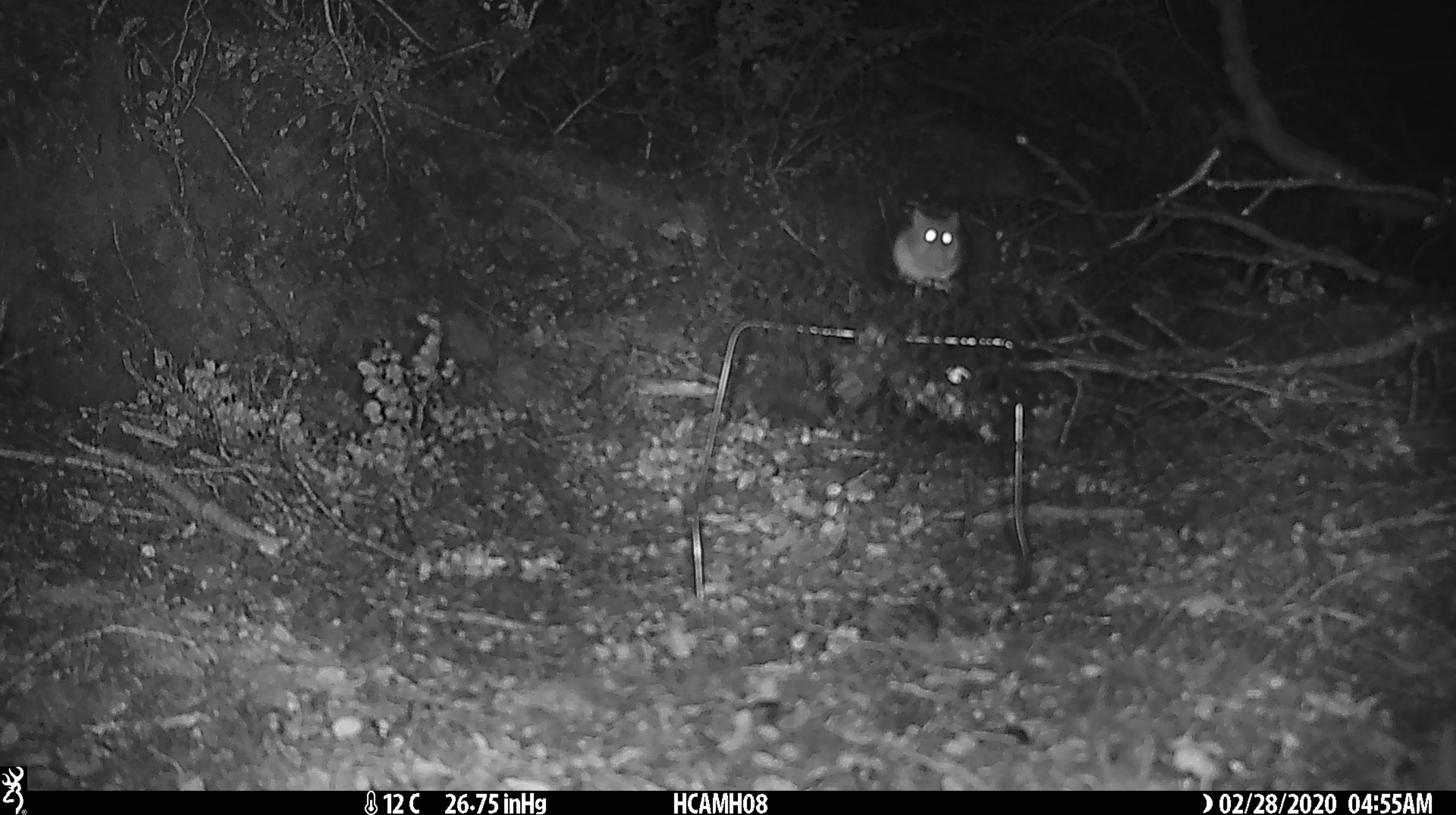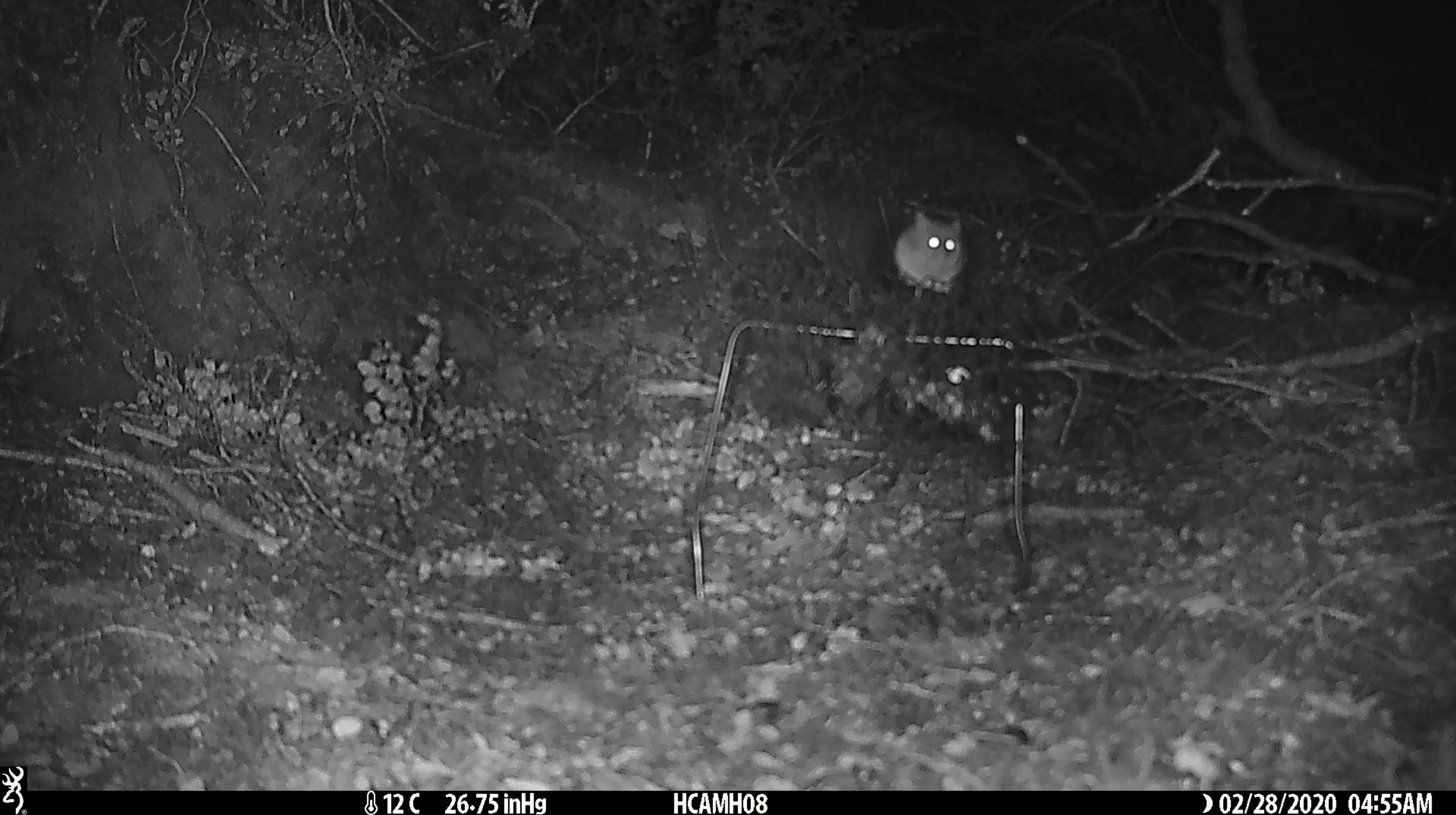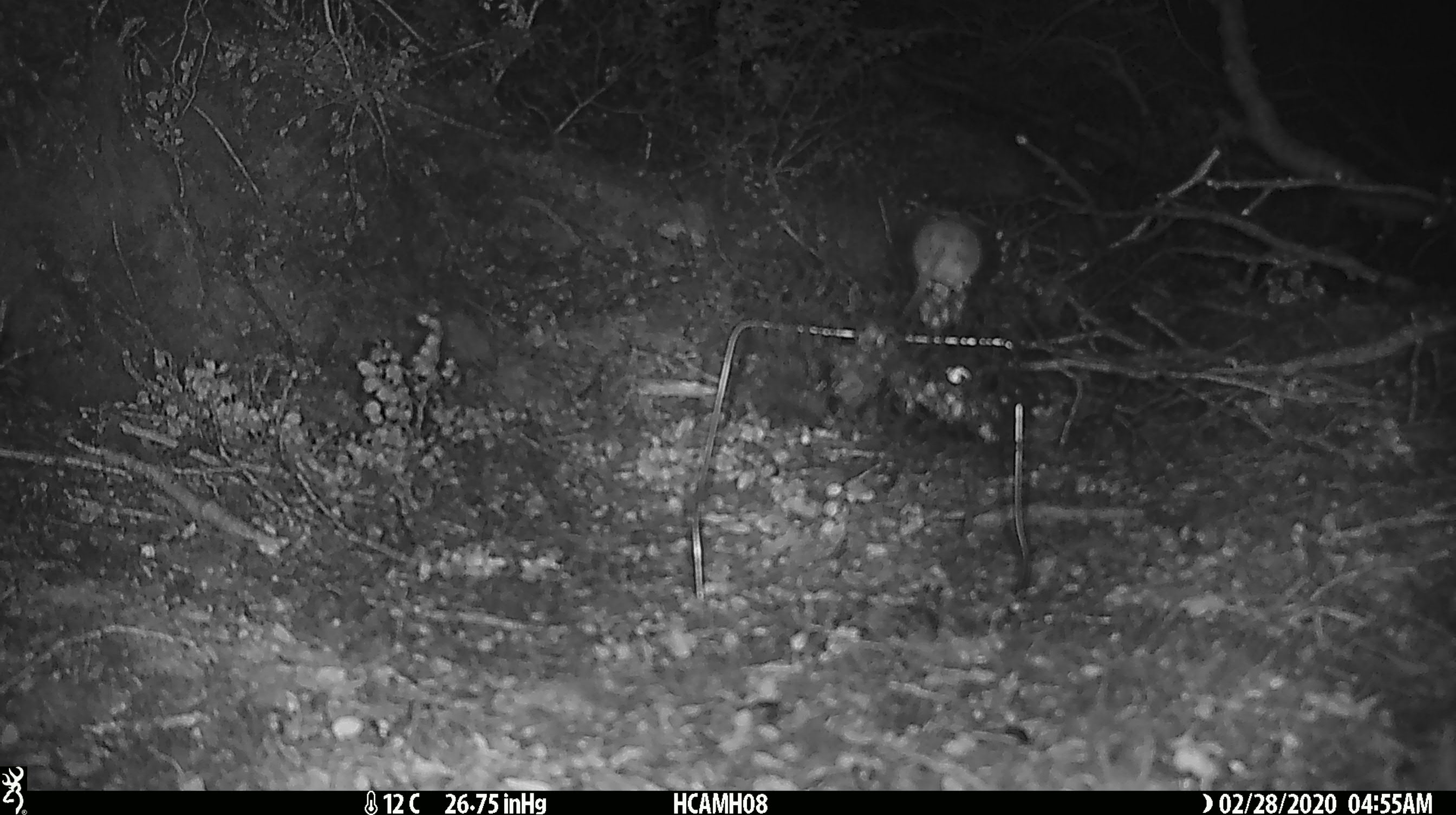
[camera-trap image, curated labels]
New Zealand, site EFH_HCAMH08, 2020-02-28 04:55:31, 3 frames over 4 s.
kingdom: Animalia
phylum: Chordata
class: Mammalia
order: Rodentia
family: Muridae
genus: Mus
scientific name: Mus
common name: mouse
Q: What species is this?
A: Mouse (Mus).